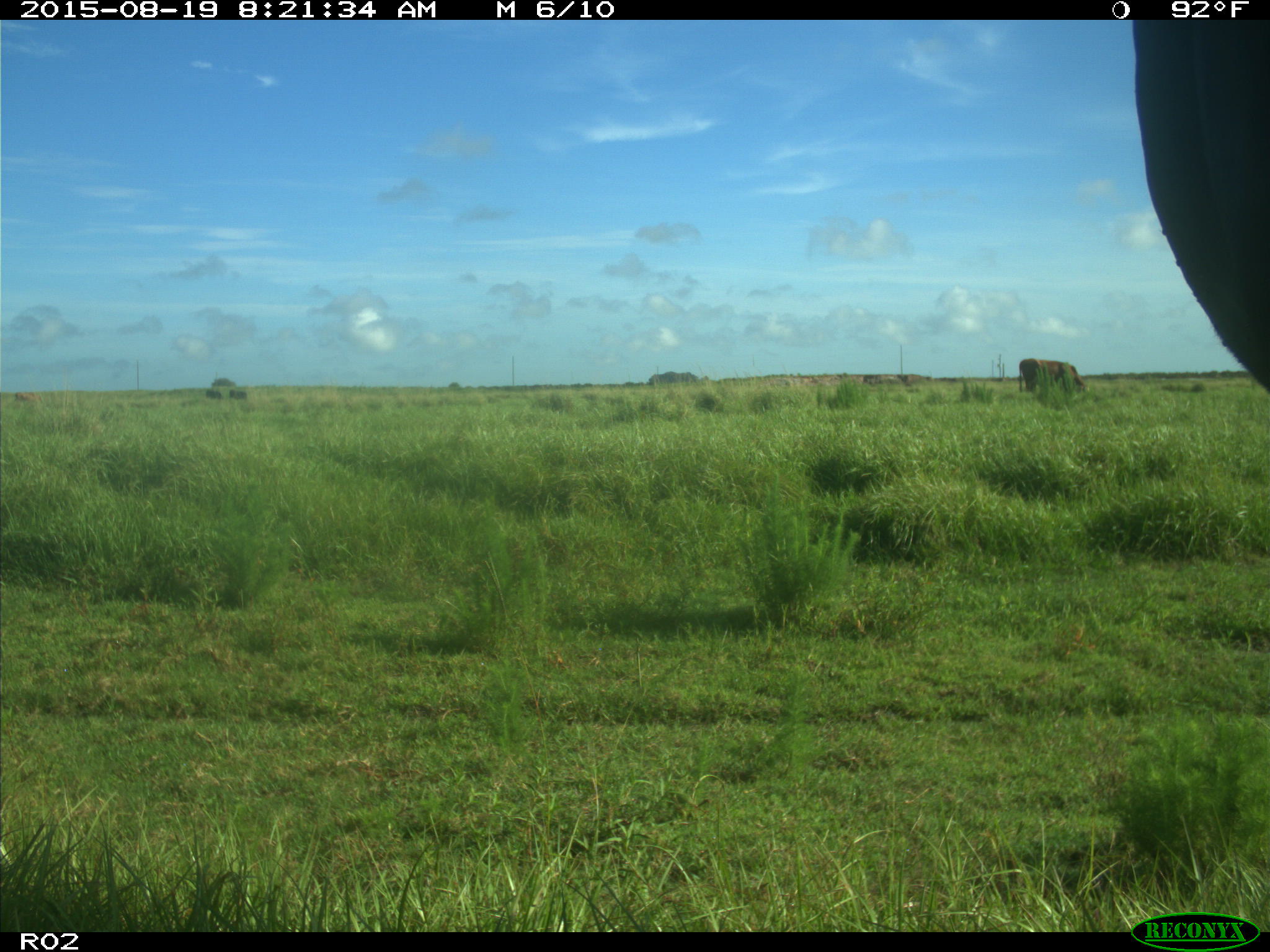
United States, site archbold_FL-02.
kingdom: Animalia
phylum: Chordata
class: Mammalia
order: Artiodactyla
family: Bovidae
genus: Bos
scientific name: Bos taurus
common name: domestic cow